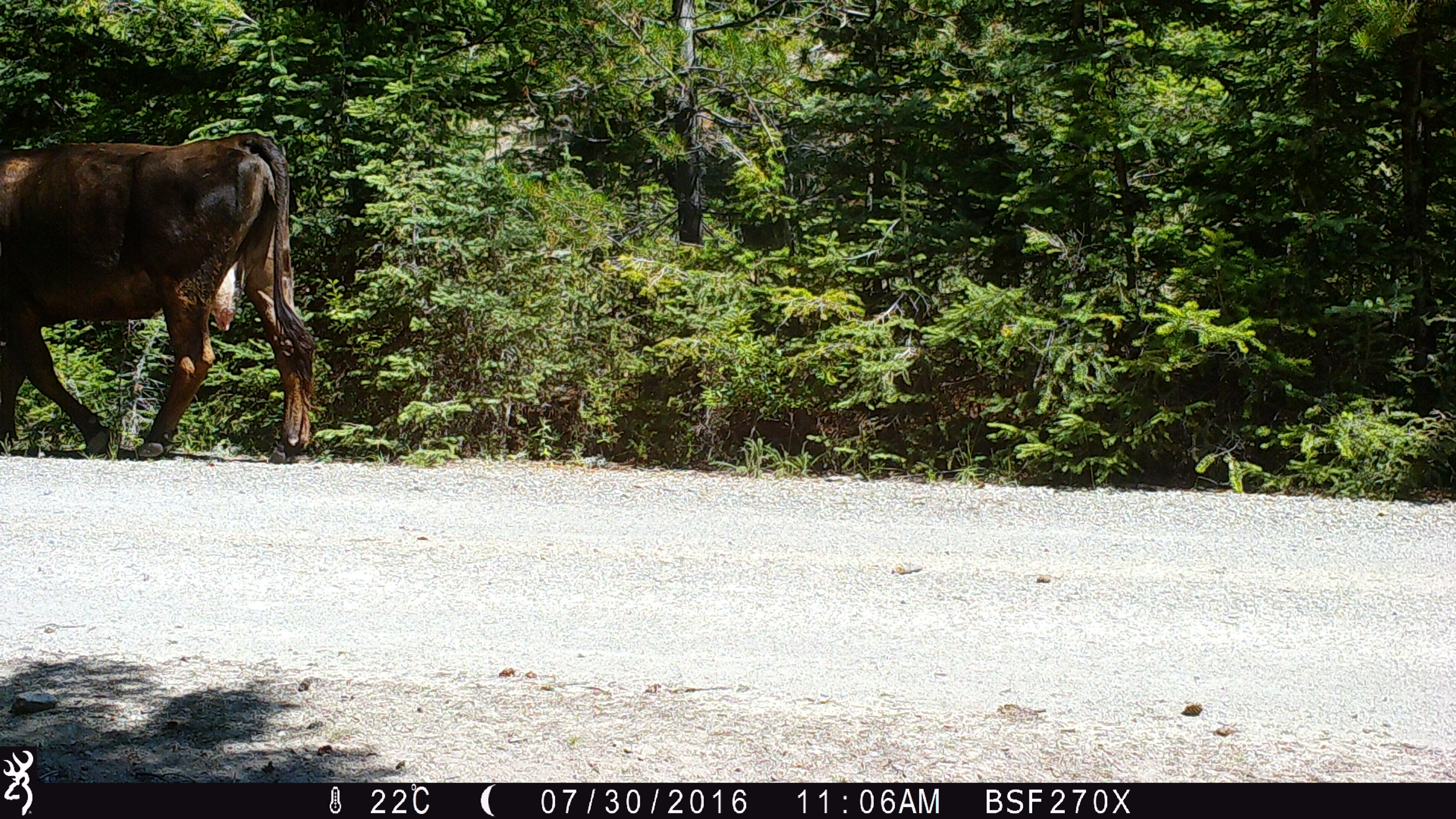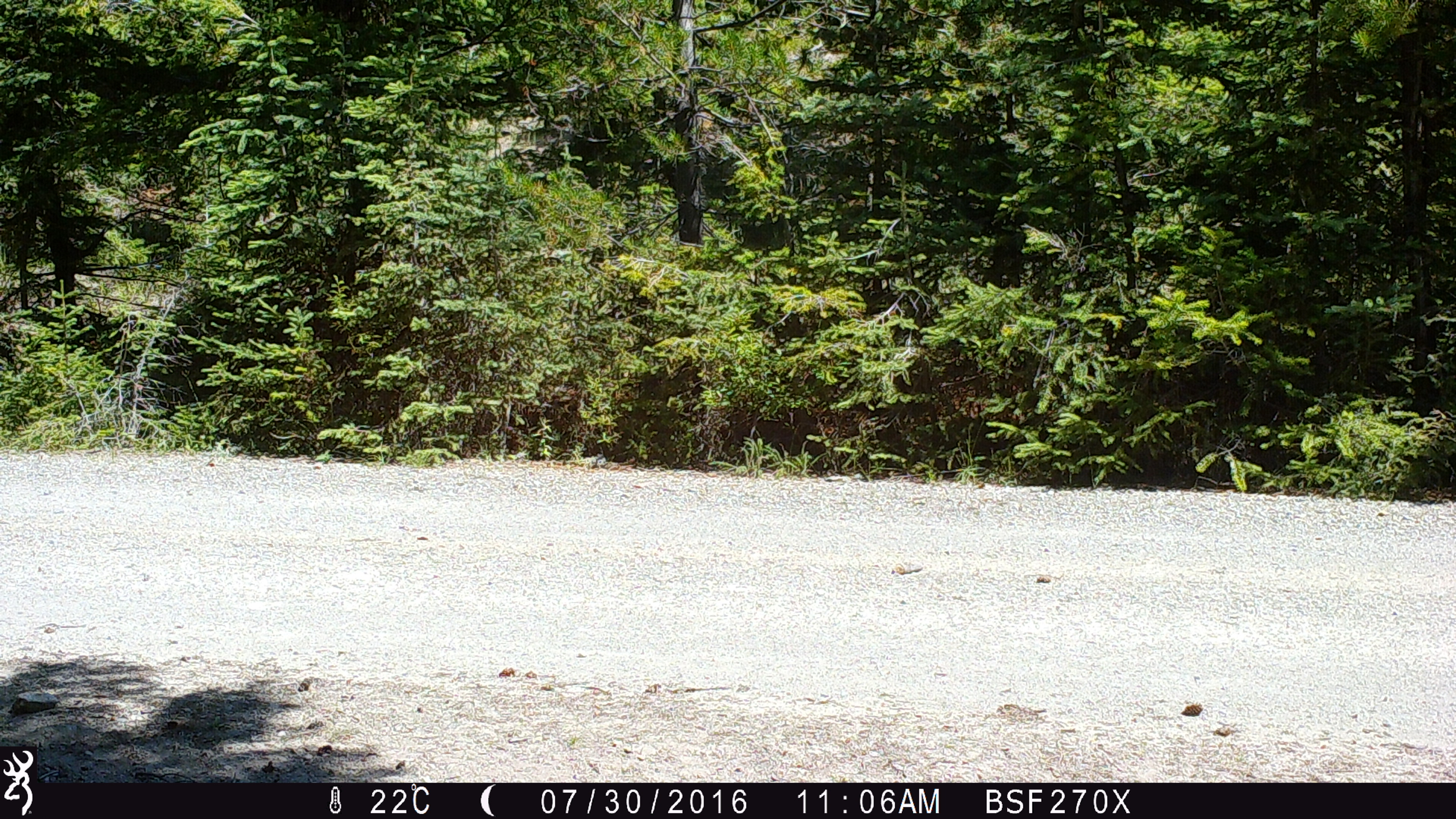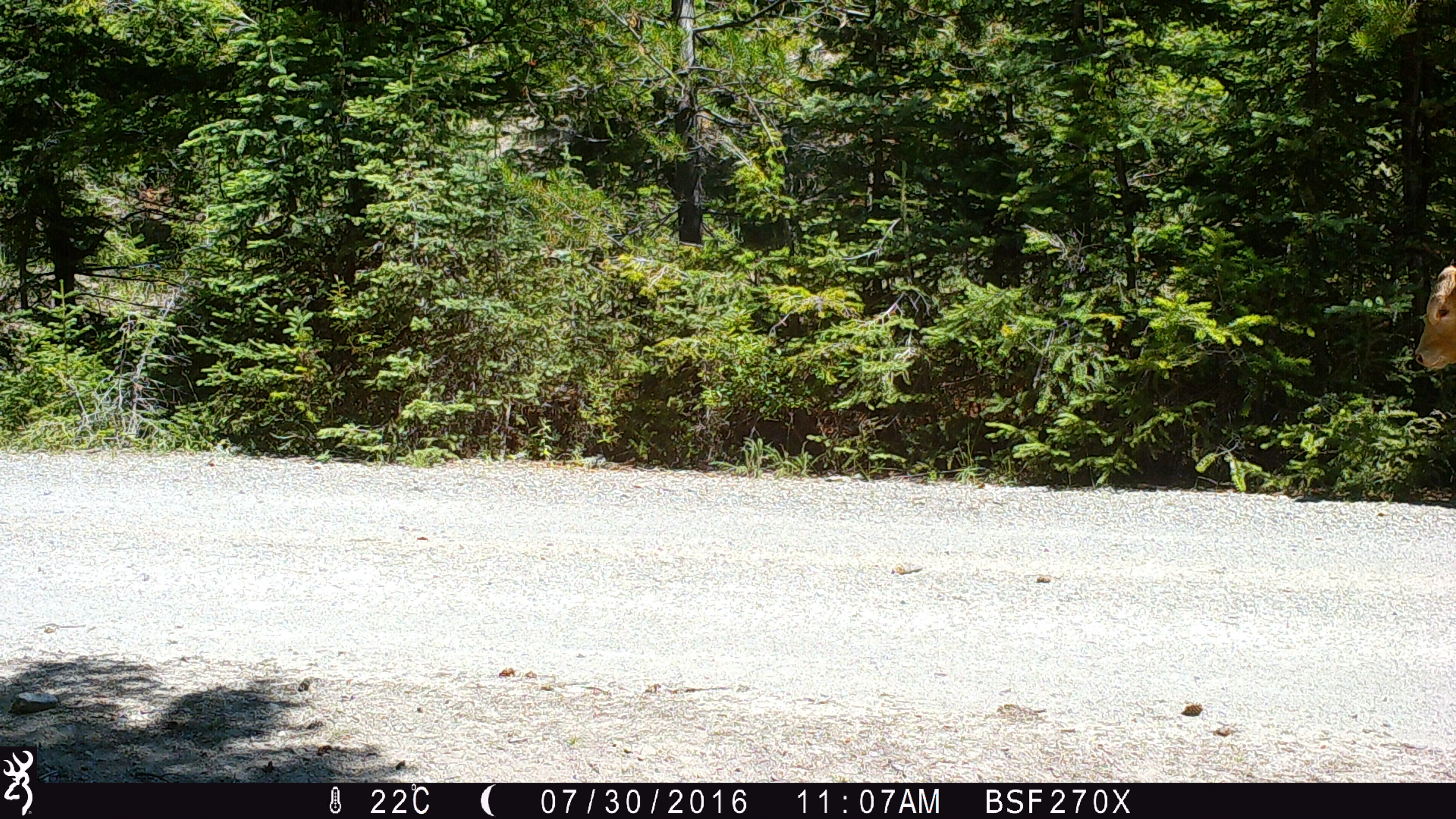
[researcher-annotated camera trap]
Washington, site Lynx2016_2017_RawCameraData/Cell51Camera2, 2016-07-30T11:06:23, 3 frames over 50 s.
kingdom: Animalia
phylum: Chordata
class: Mammalia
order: Artiodactyla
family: Bovidae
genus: Bos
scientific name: Bos taurus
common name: domestic cattle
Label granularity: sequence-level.